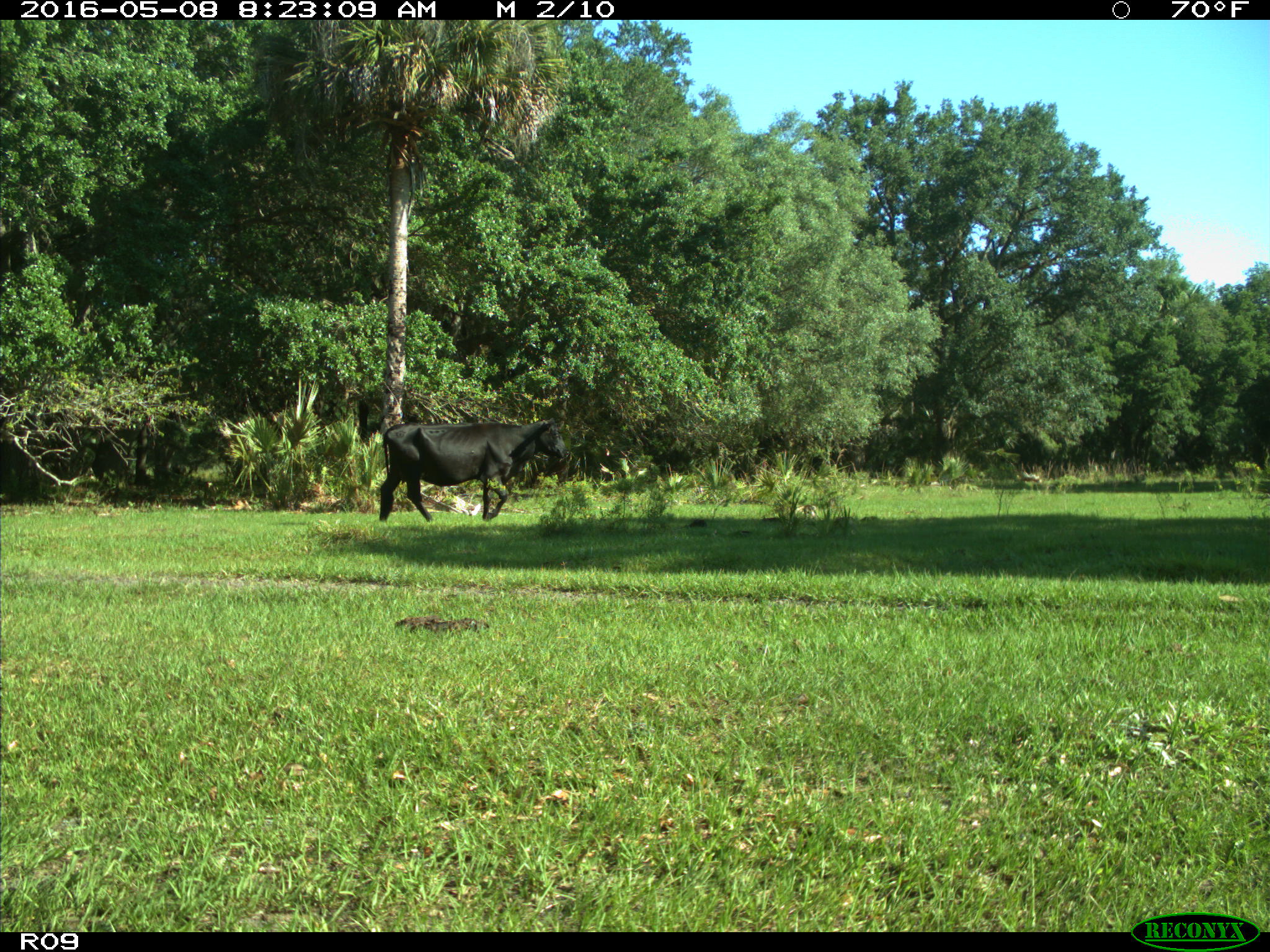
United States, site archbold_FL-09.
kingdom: Animalia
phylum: Chordata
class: Mammalia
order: Artiodactyla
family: Bovidae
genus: Bos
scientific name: Bos taurus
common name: domestic cow